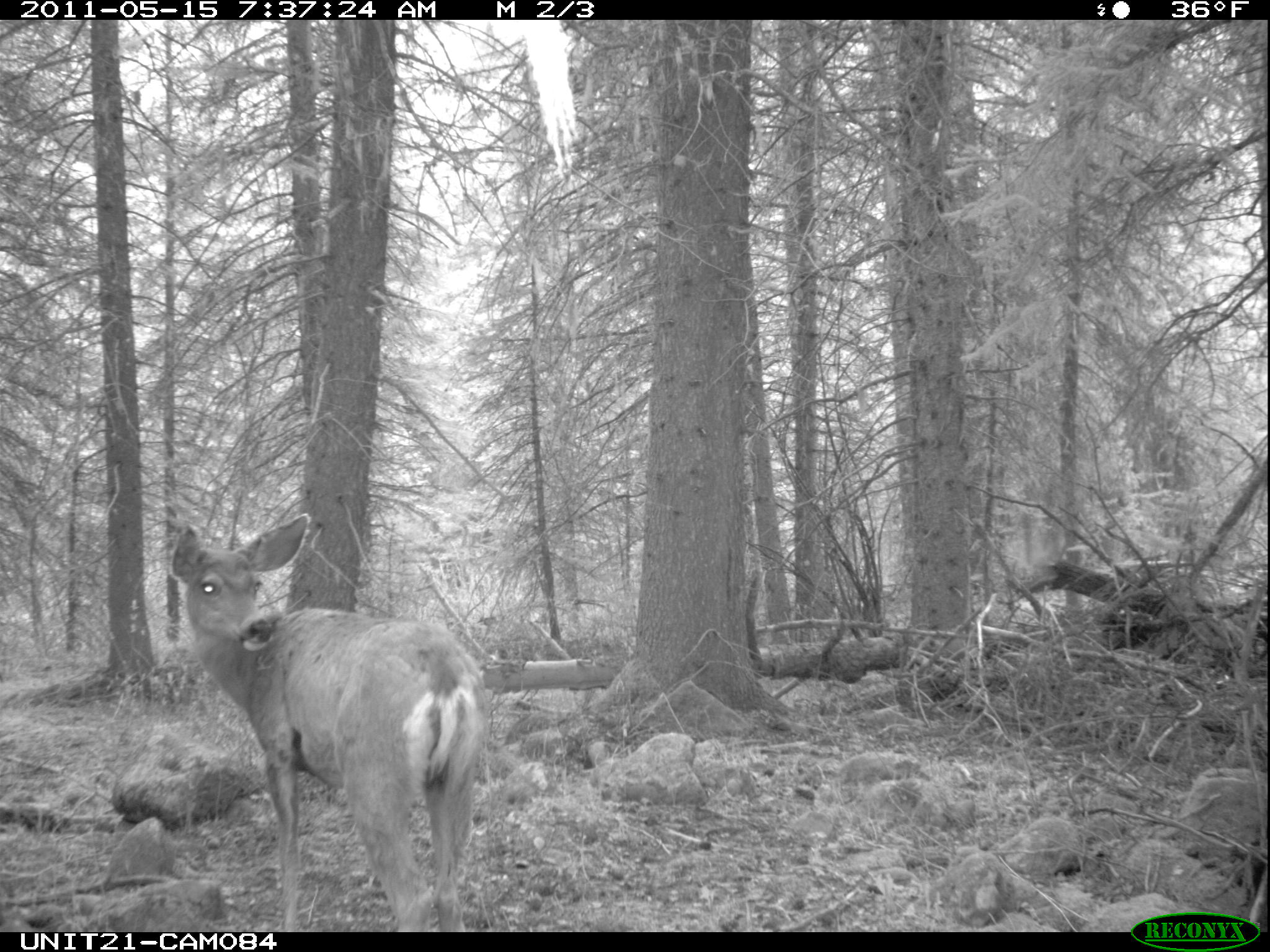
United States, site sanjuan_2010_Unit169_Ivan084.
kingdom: Animalia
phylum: Chordata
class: Mammalia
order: Artiodactyla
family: Cervidae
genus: Odocoileus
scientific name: Odocoileus hemionus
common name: mule deer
Odocoileus hemionus (mule deer).